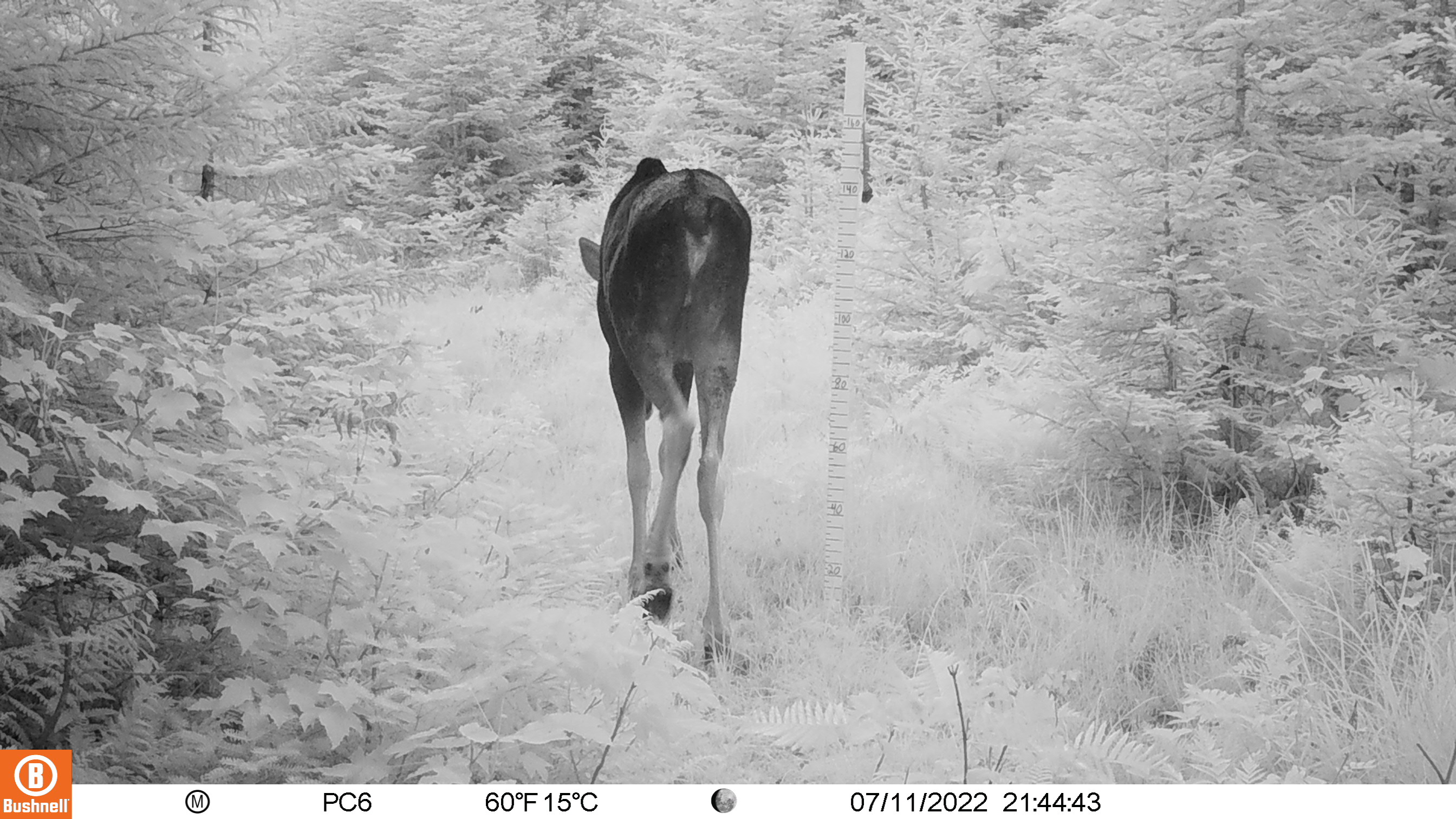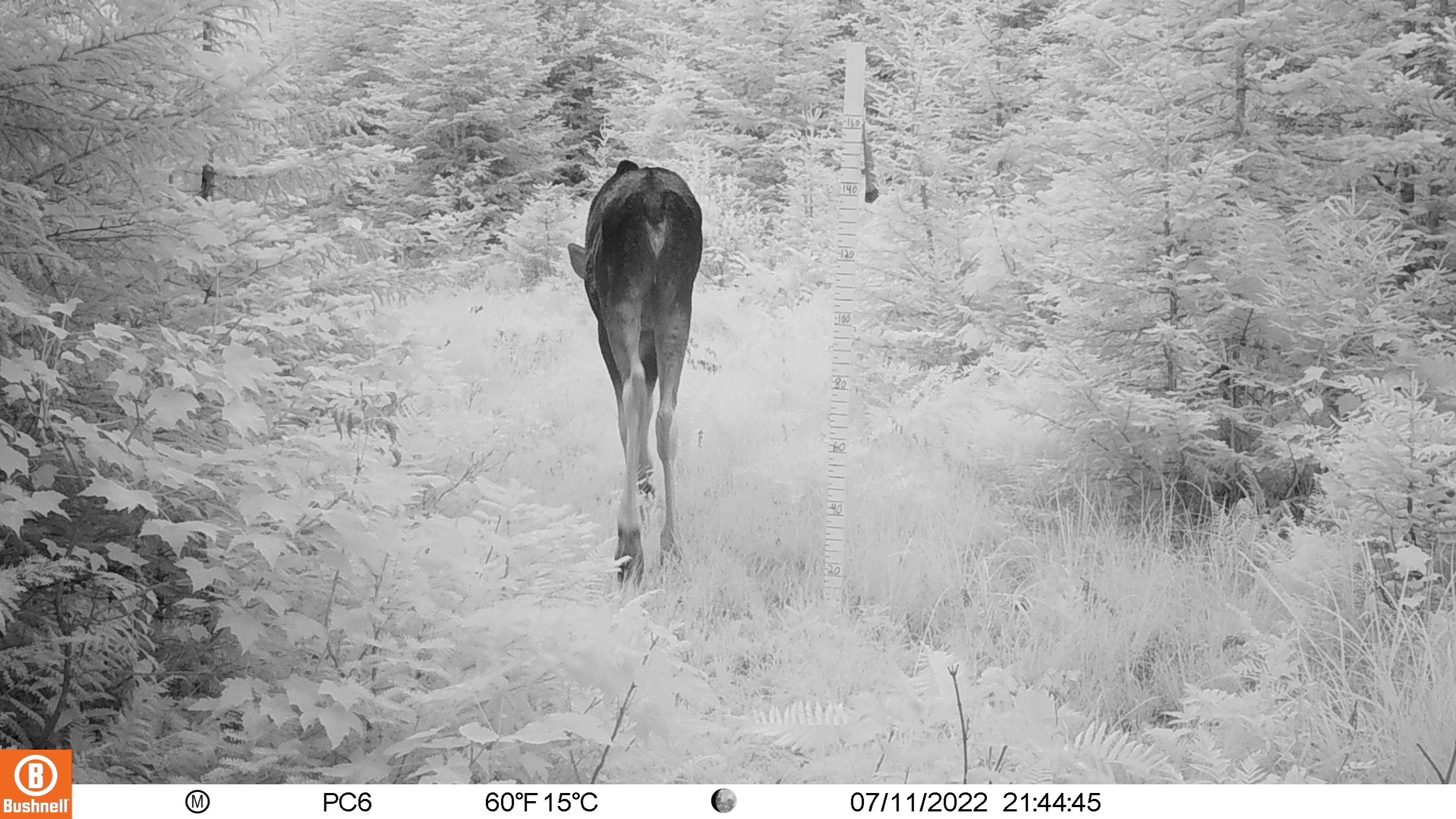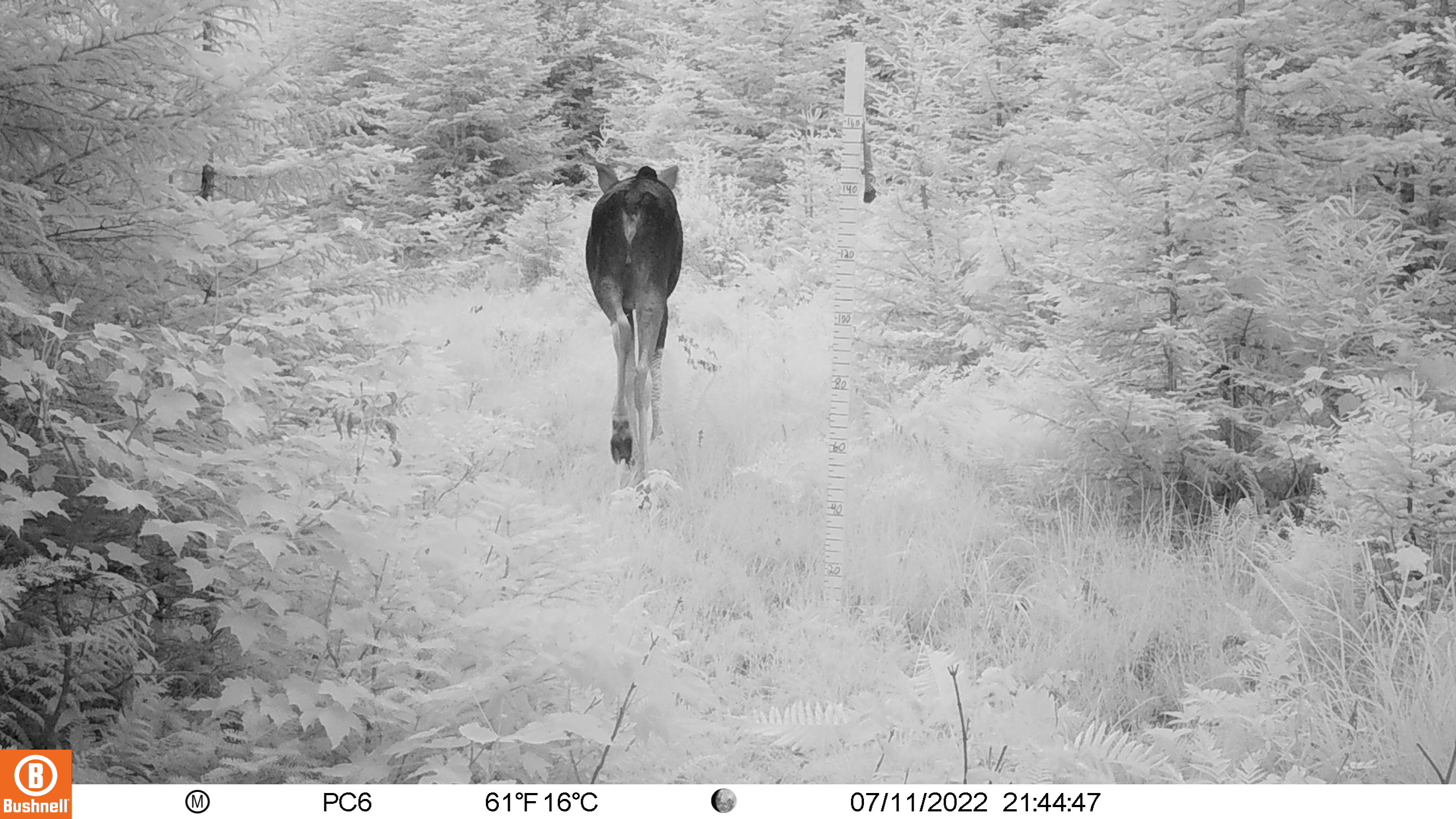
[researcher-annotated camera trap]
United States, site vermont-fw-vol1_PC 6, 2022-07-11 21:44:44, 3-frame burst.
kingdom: Animalia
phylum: Chordata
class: Mammalia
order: Artiodactyla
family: Cervidae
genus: Alces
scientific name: Alces alces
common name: moose